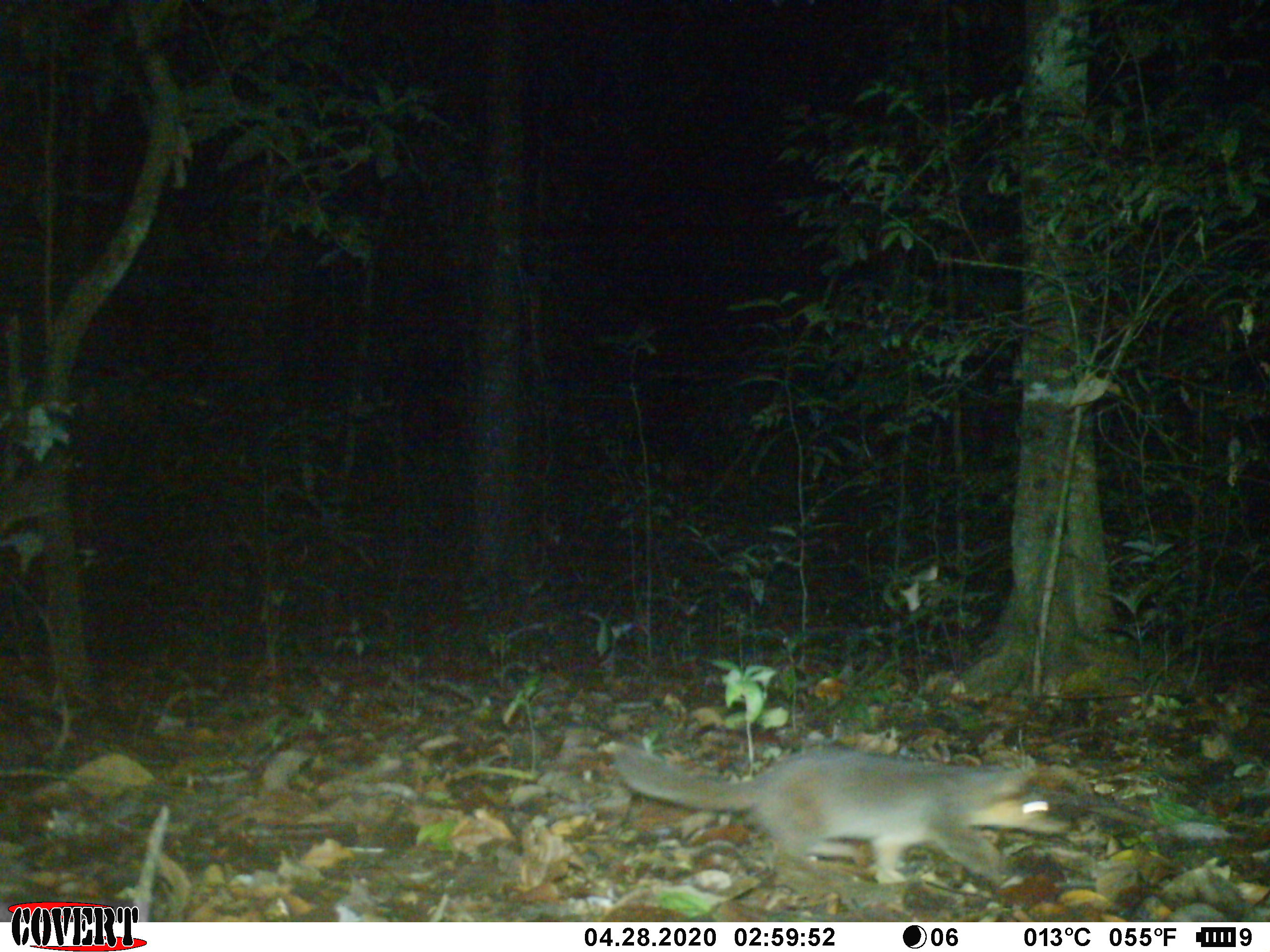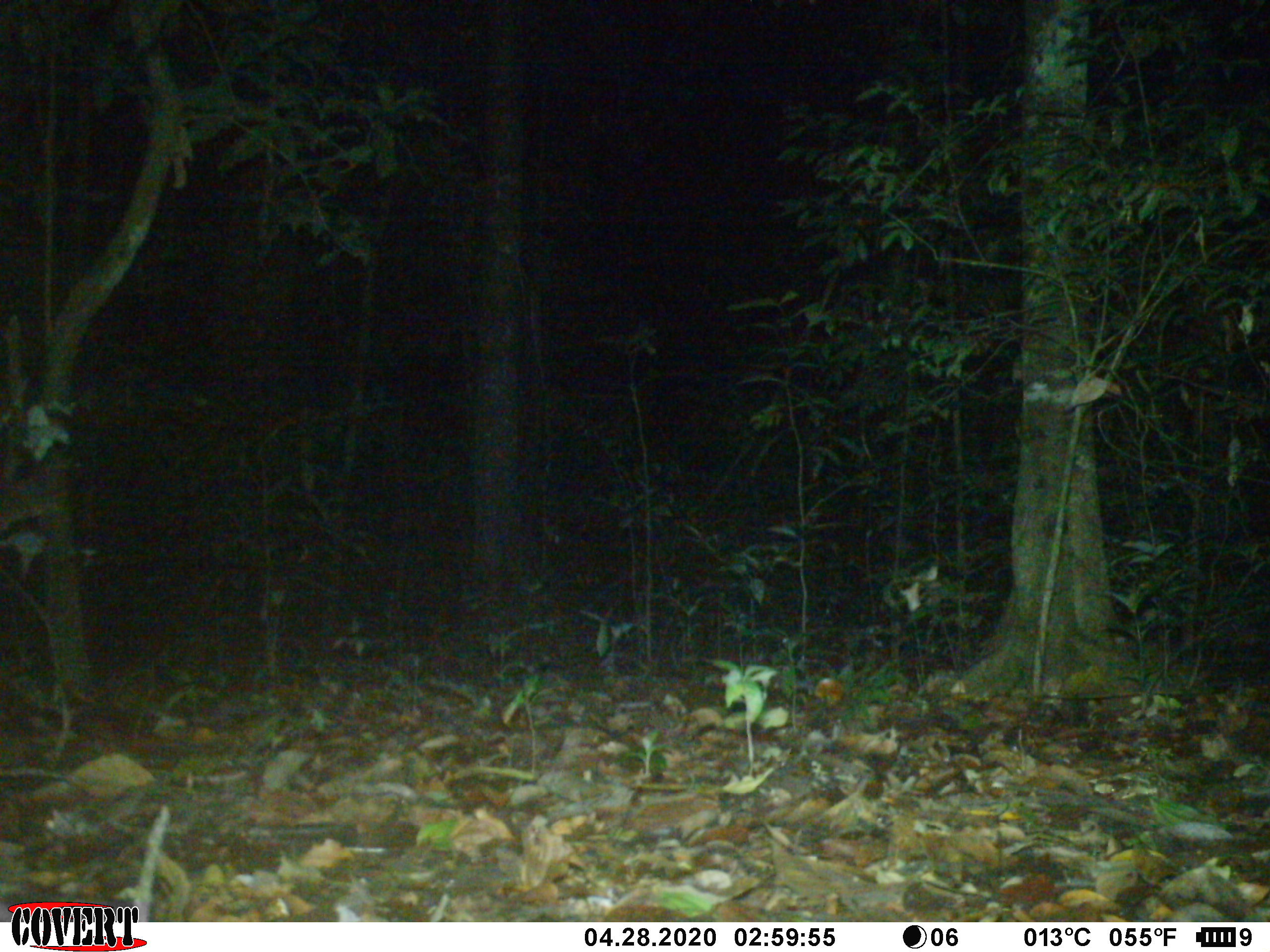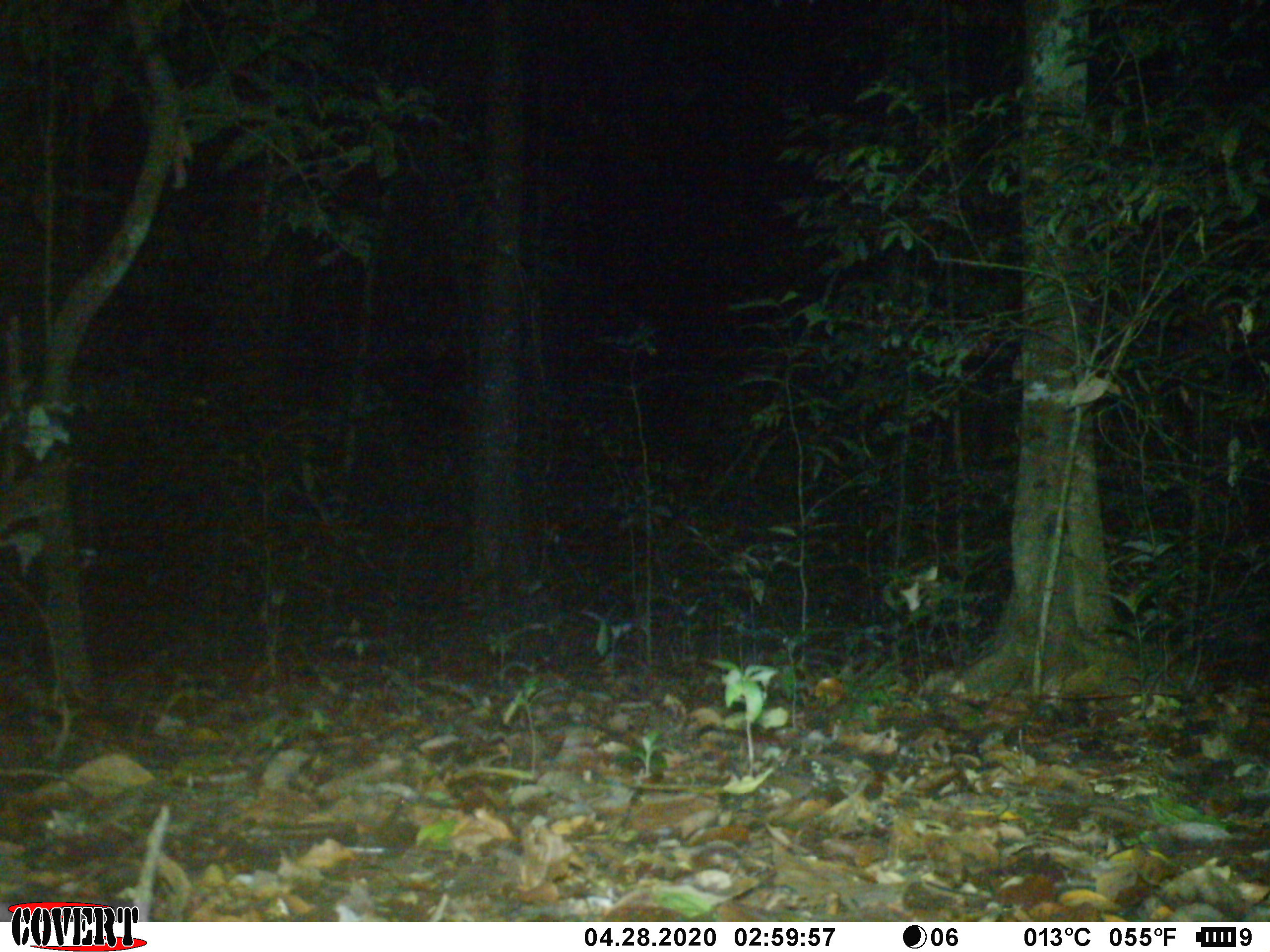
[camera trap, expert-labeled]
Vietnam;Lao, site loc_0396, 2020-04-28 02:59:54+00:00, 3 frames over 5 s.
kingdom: Animalia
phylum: Chordata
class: Mammalia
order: Carnivora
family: Mustelidae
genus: Melogale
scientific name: Melogale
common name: ferret badger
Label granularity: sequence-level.